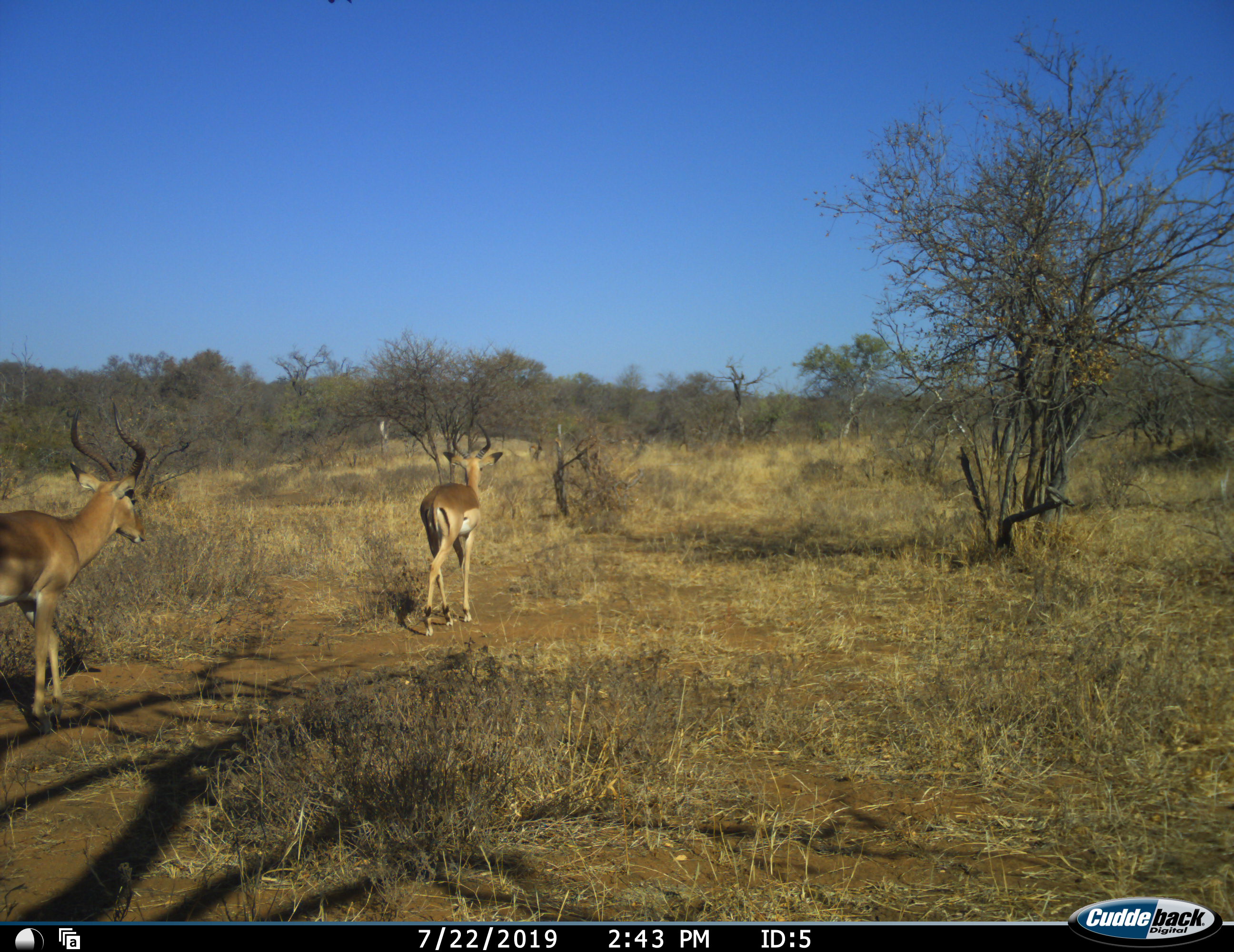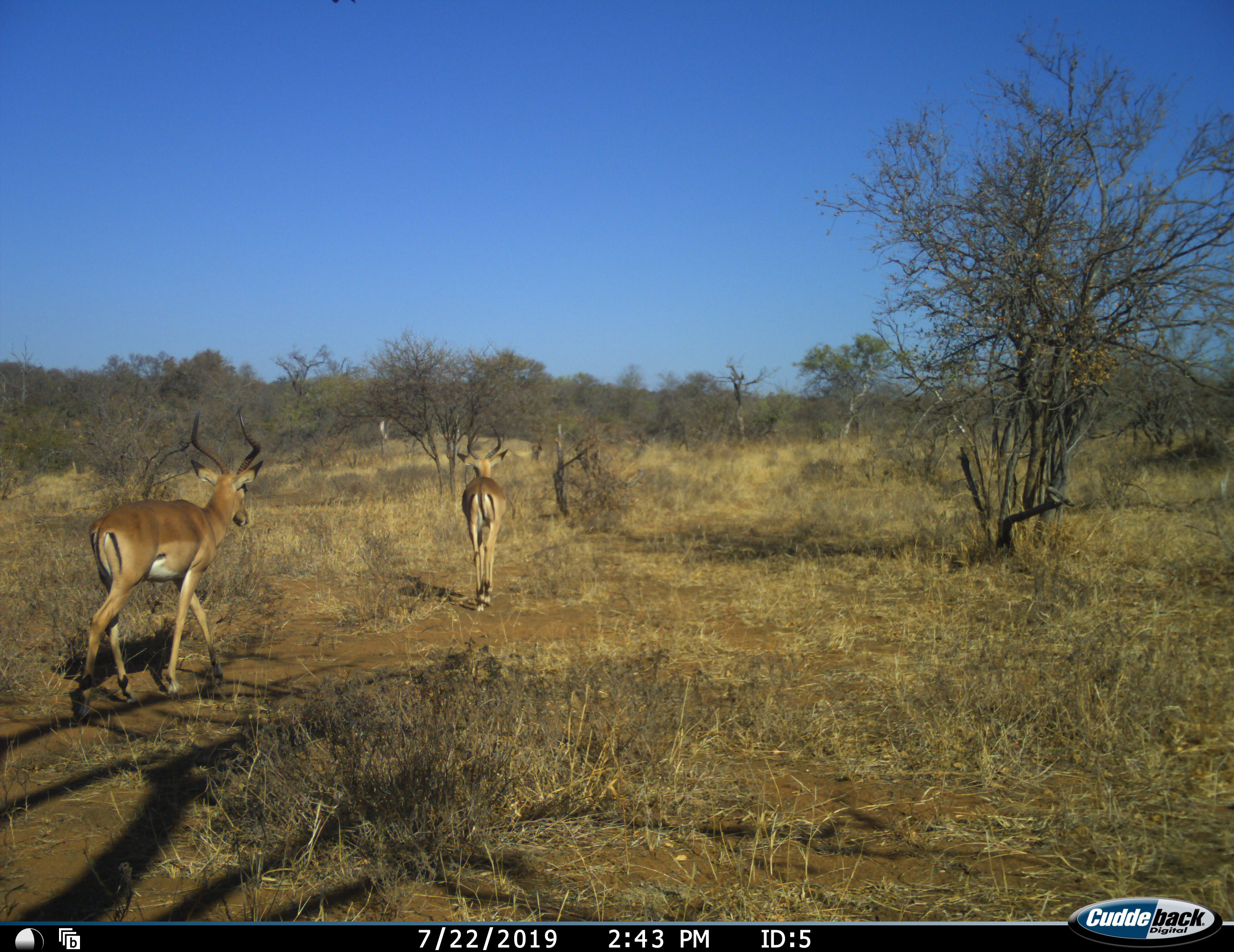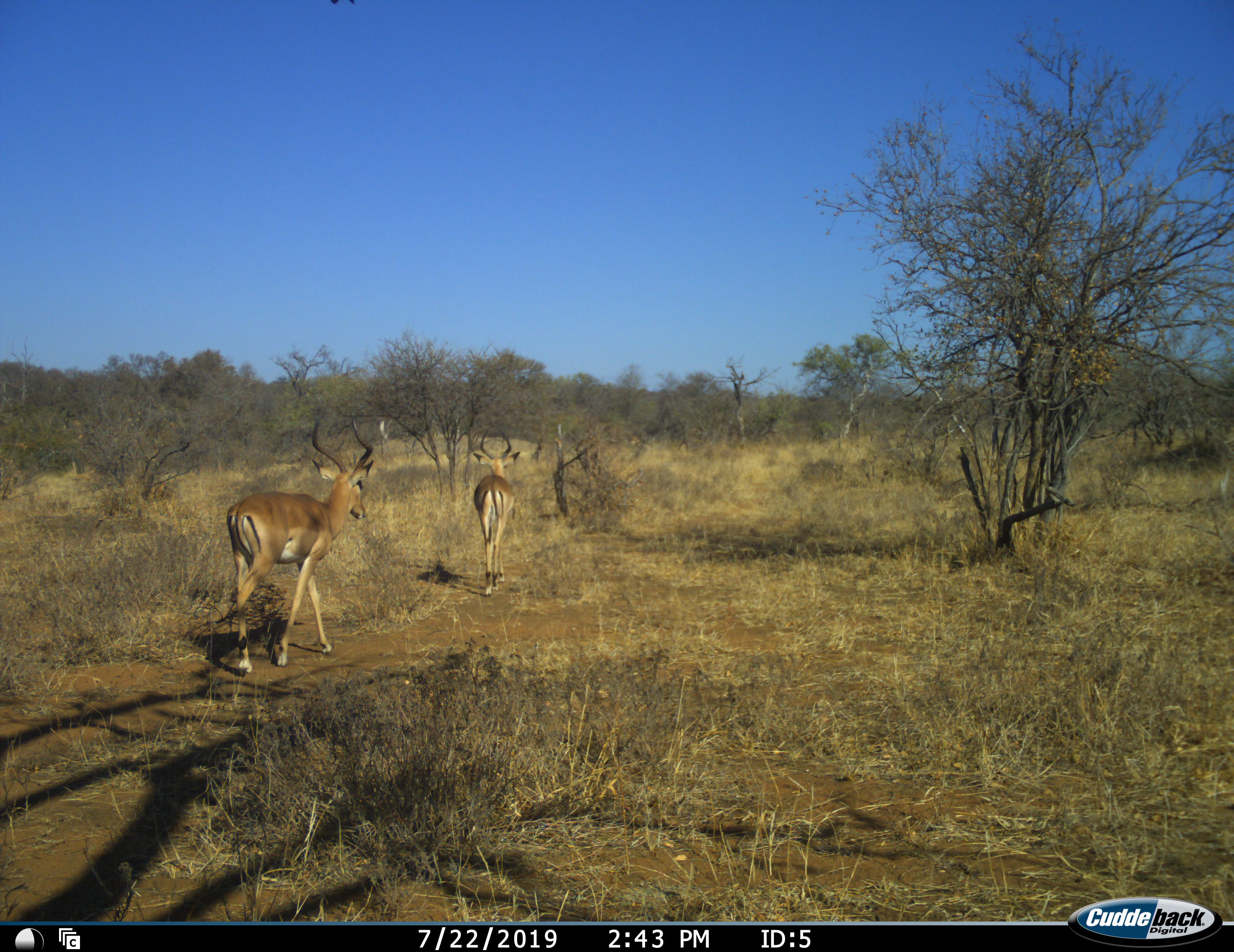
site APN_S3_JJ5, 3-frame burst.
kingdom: Animalia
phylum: Chordata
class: Mammalia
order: Artiodactyla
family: Bovidae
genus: Aepyceros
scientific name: Aepyceros melampus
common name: impala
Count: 2.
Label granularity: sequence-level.